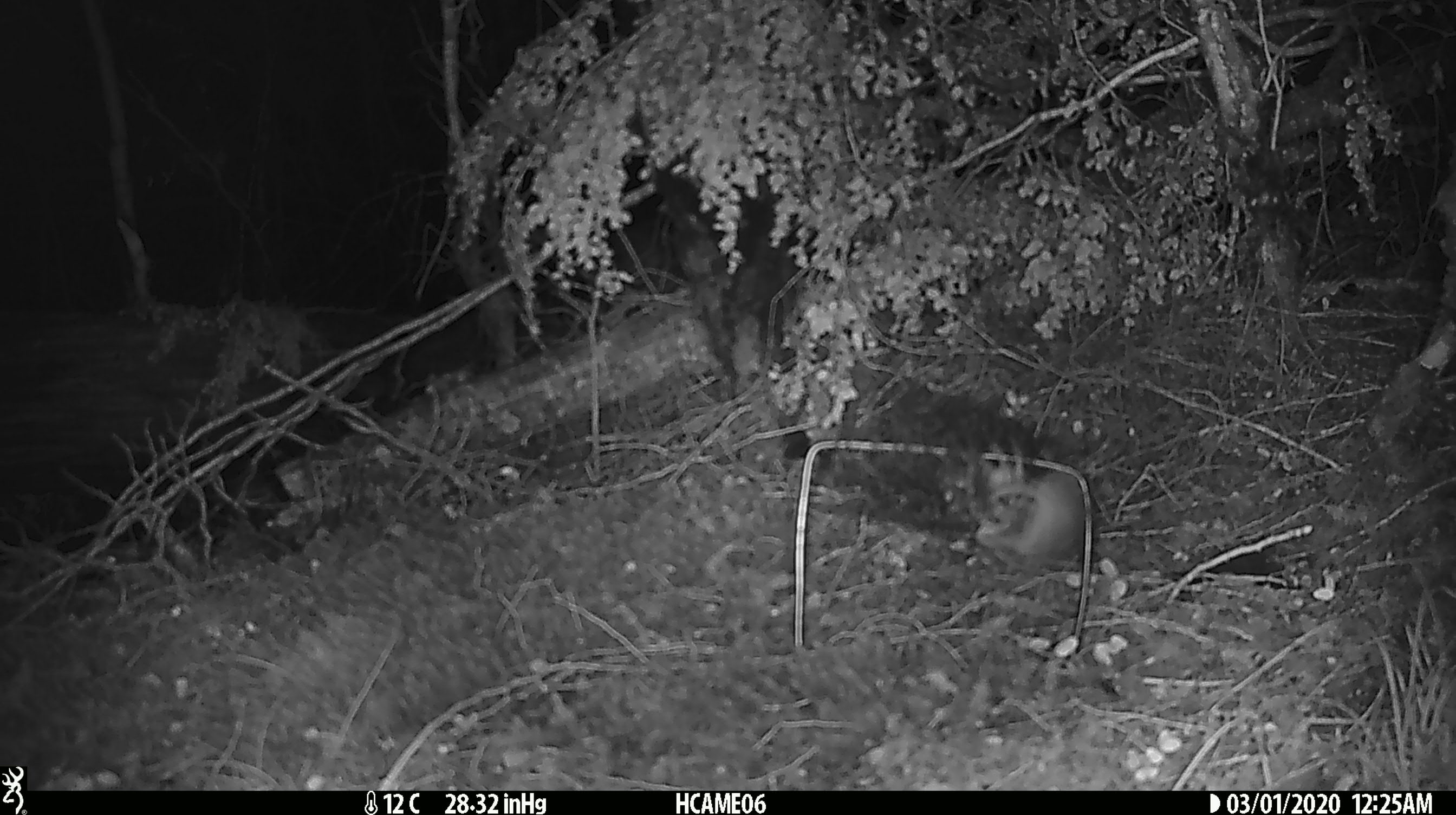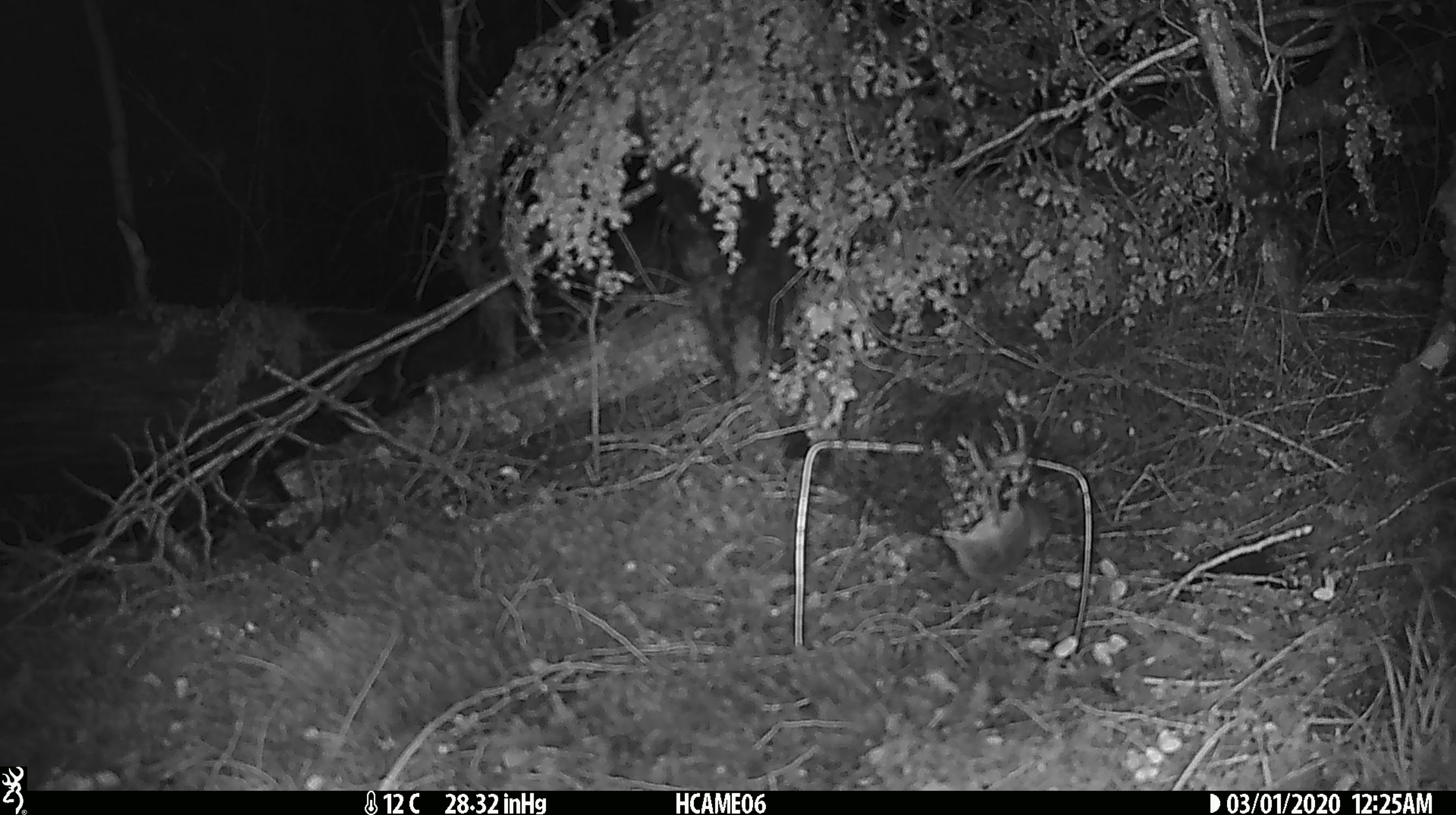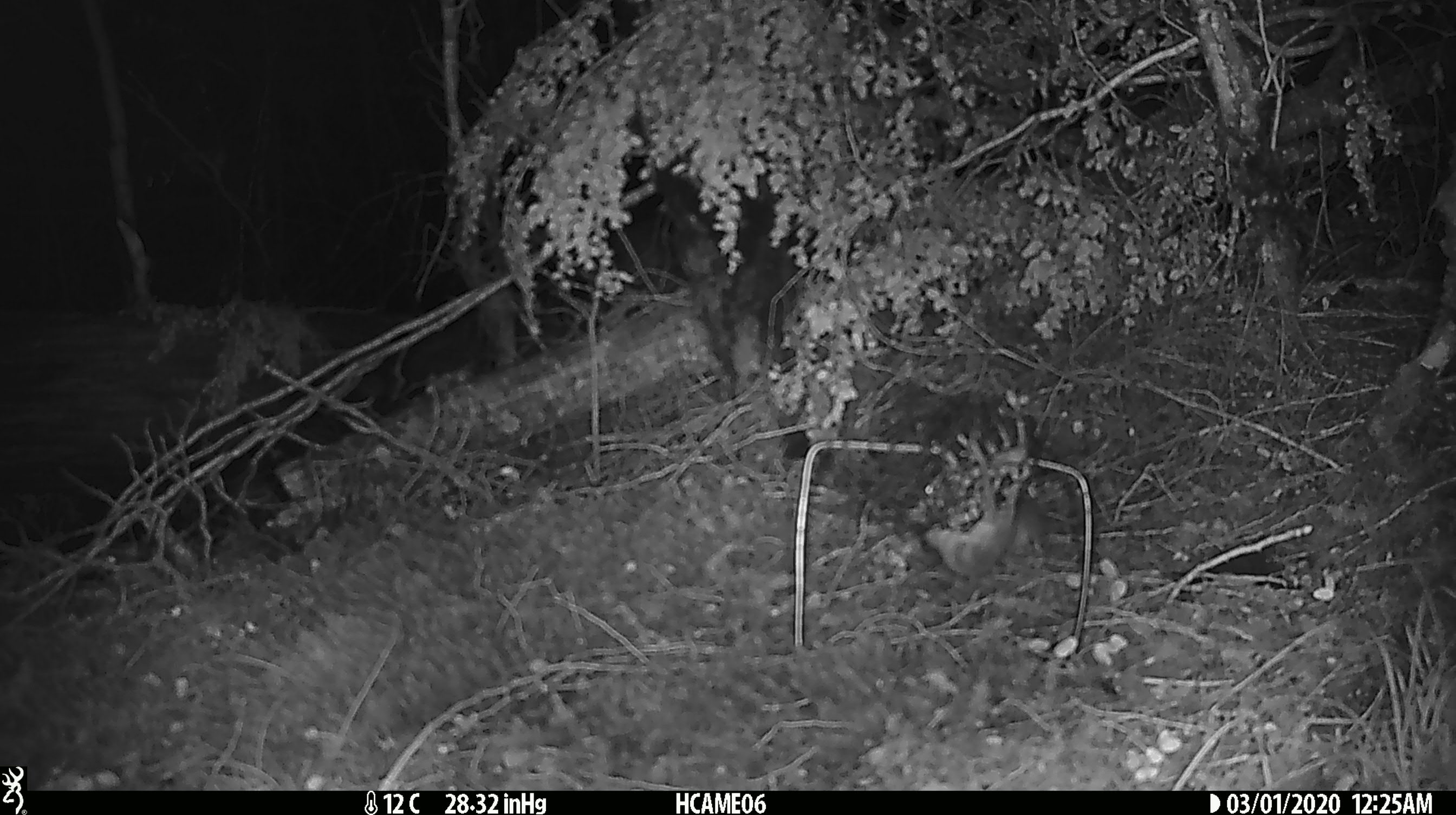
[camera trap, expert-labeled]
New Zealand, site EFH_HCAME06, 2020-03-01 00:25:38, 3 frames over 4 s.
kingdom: Animalia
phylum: Chordata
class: Mammalia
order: Rodentia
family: Muridae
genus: Mus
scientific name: Mus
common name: mouse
Mouse (Mus).